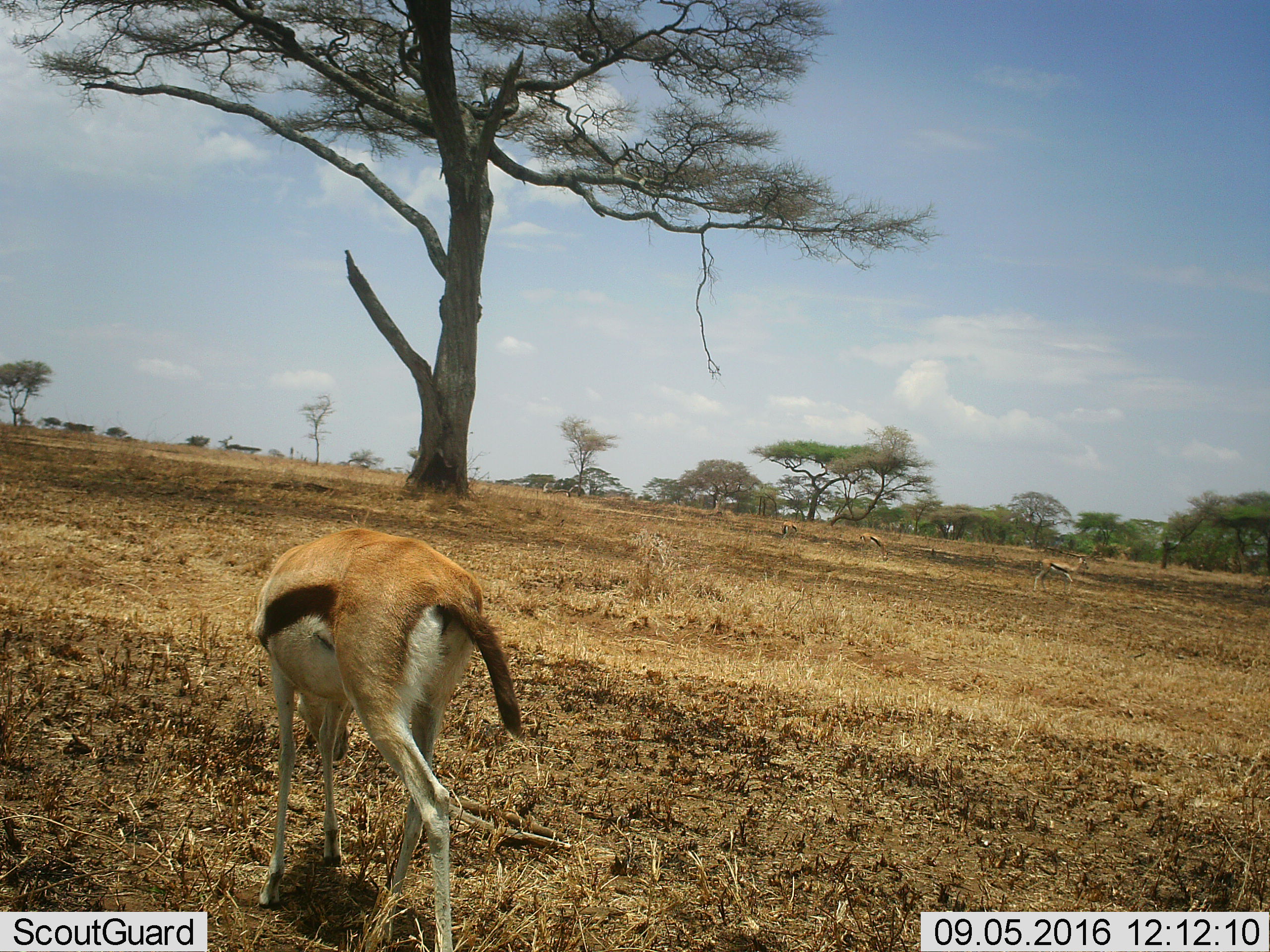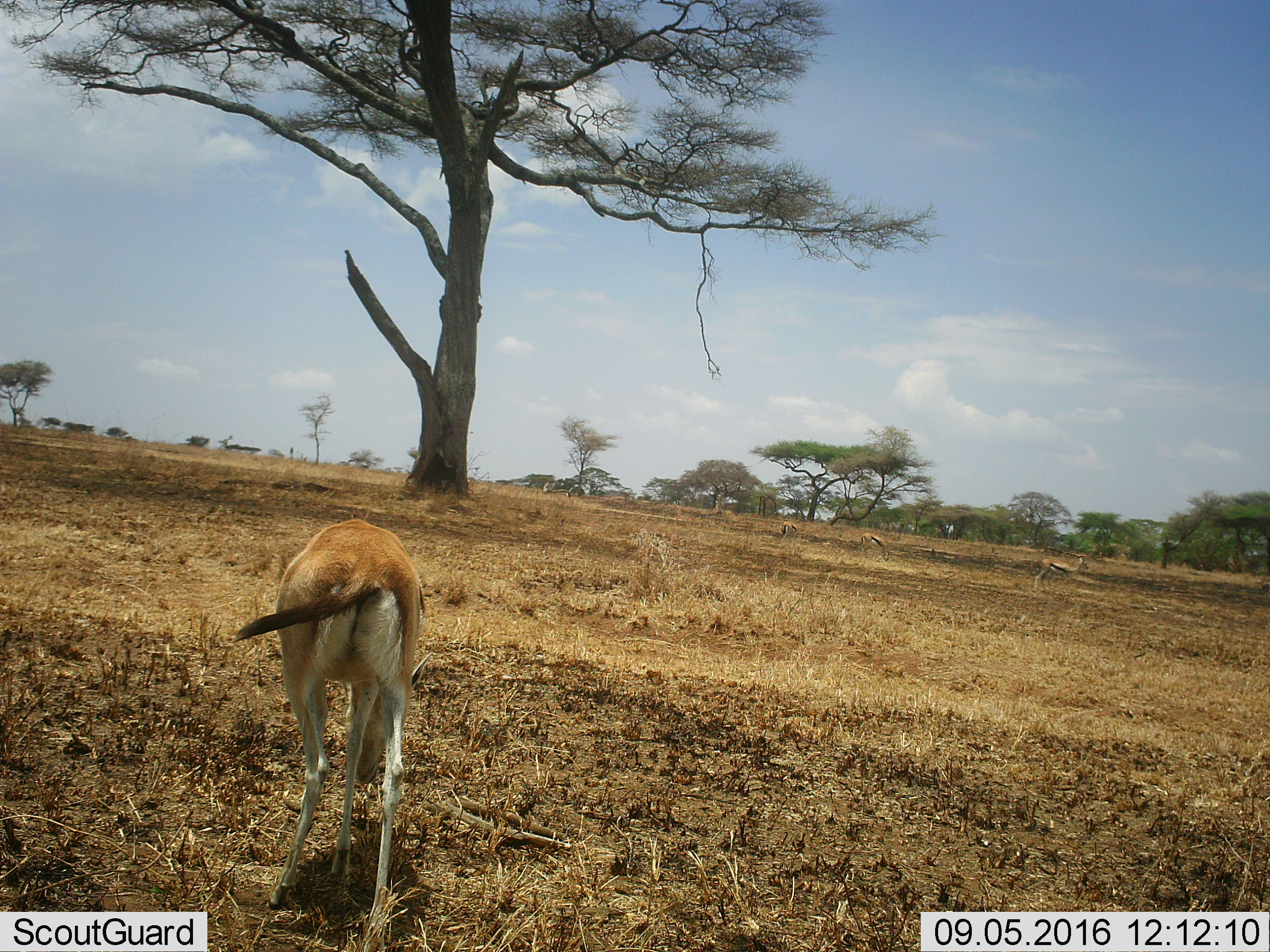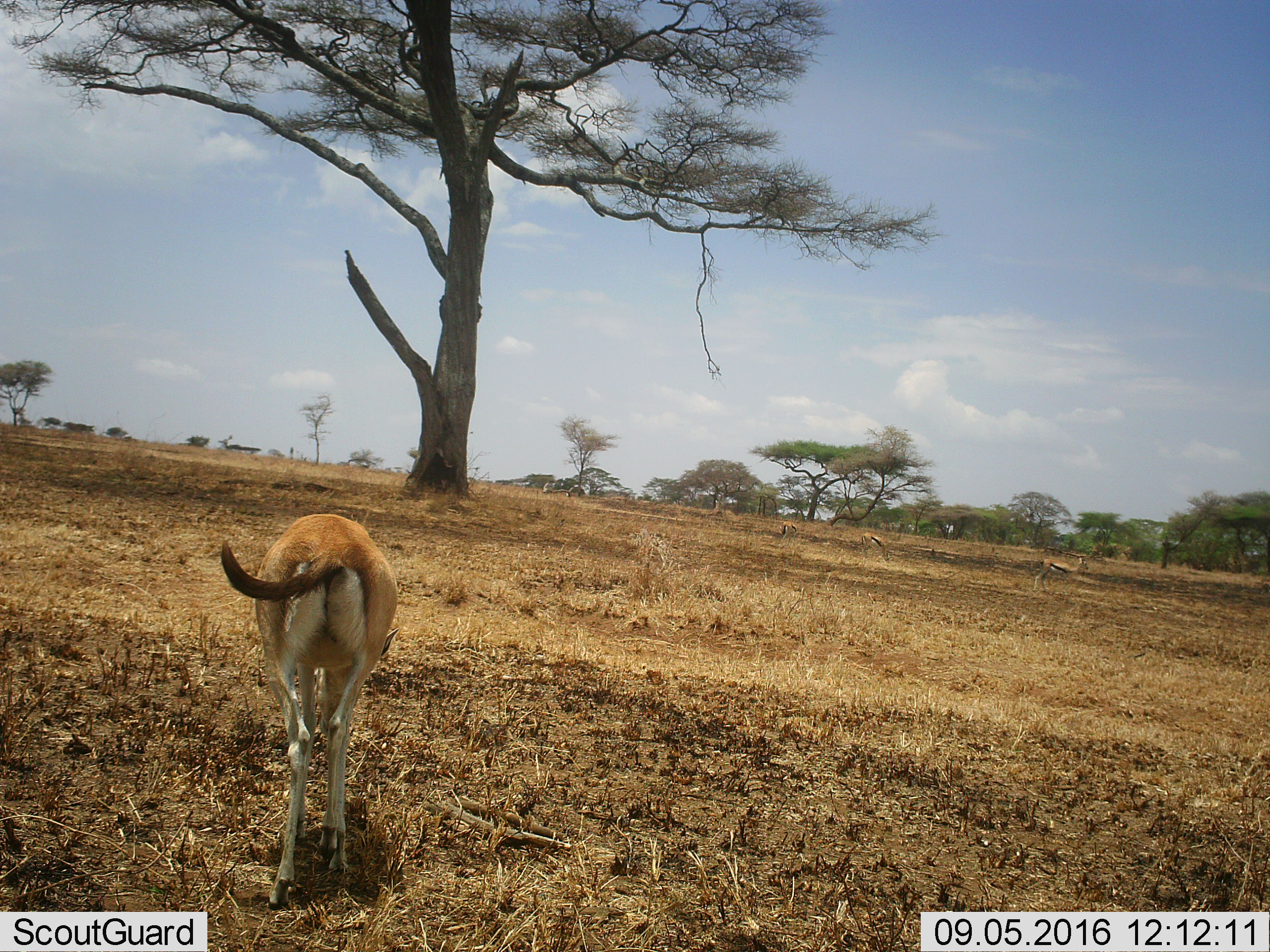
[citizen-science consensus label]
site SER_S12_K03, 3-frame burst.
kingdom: Animalia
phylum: Chordata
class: Mammalia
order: Artiodactyla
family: Bovidae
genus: Eudorcas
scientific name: Eudorcas thomsonii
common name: thomson's gazelle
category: gazellethomsons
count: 4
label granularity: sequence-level